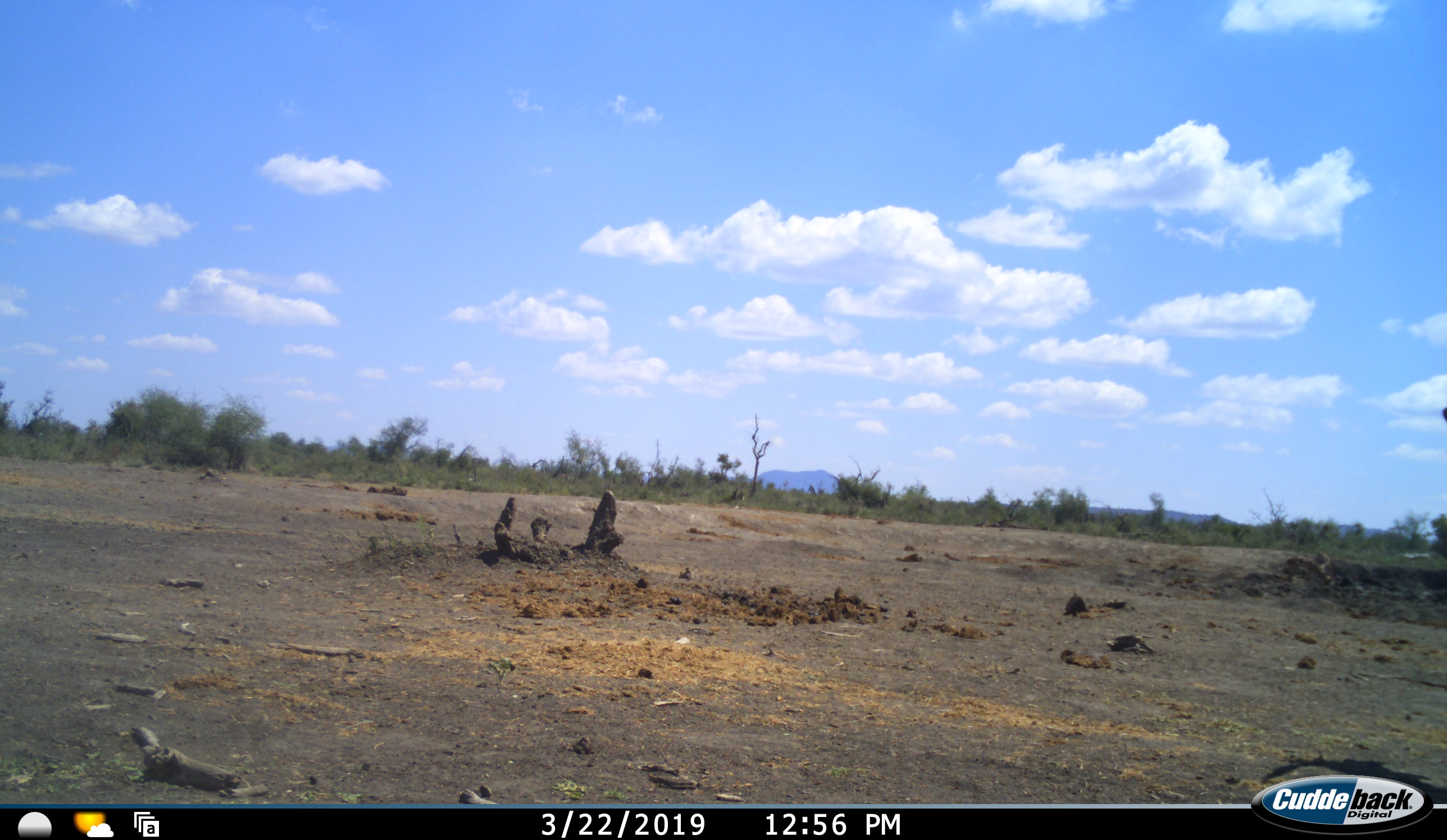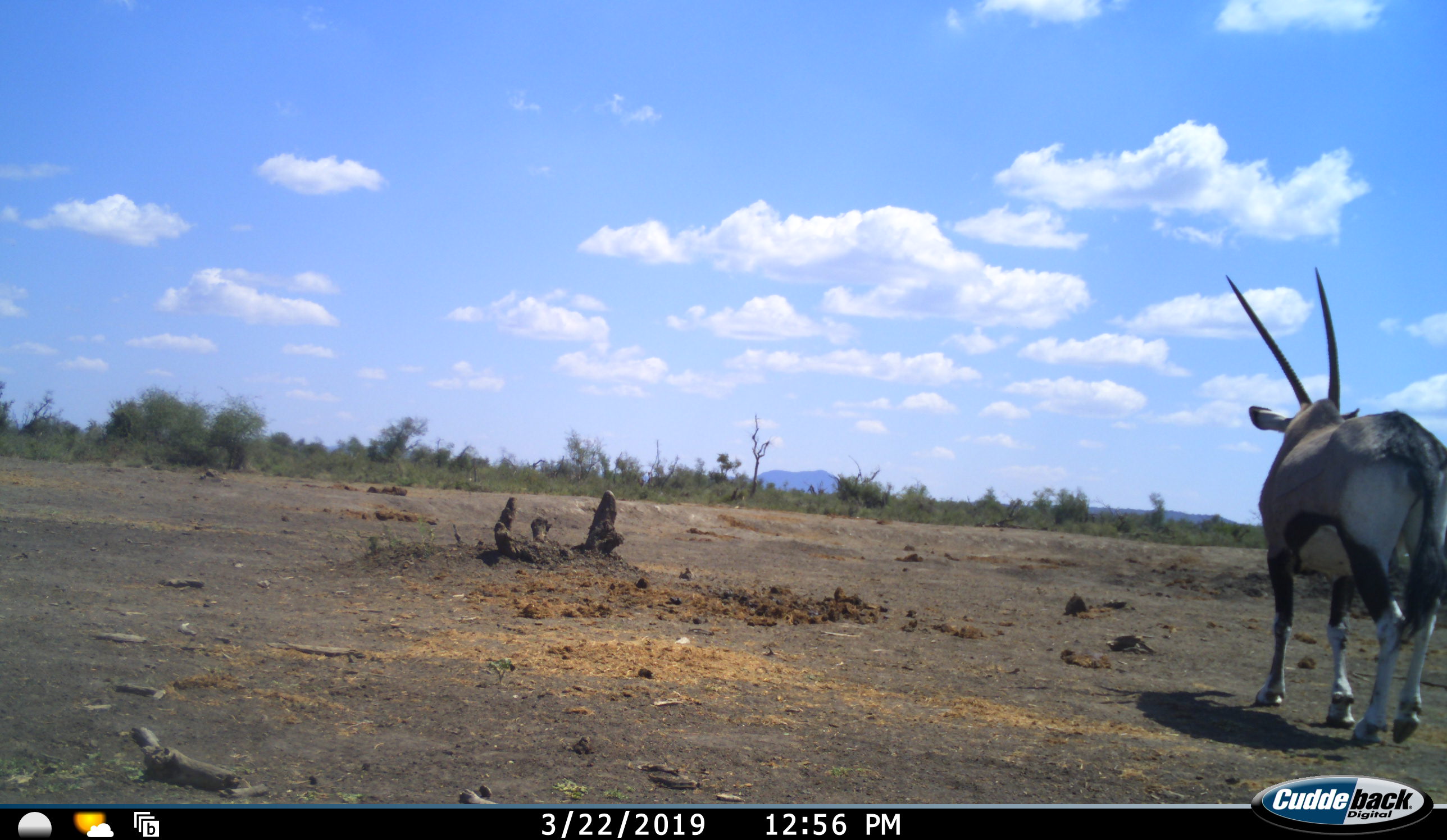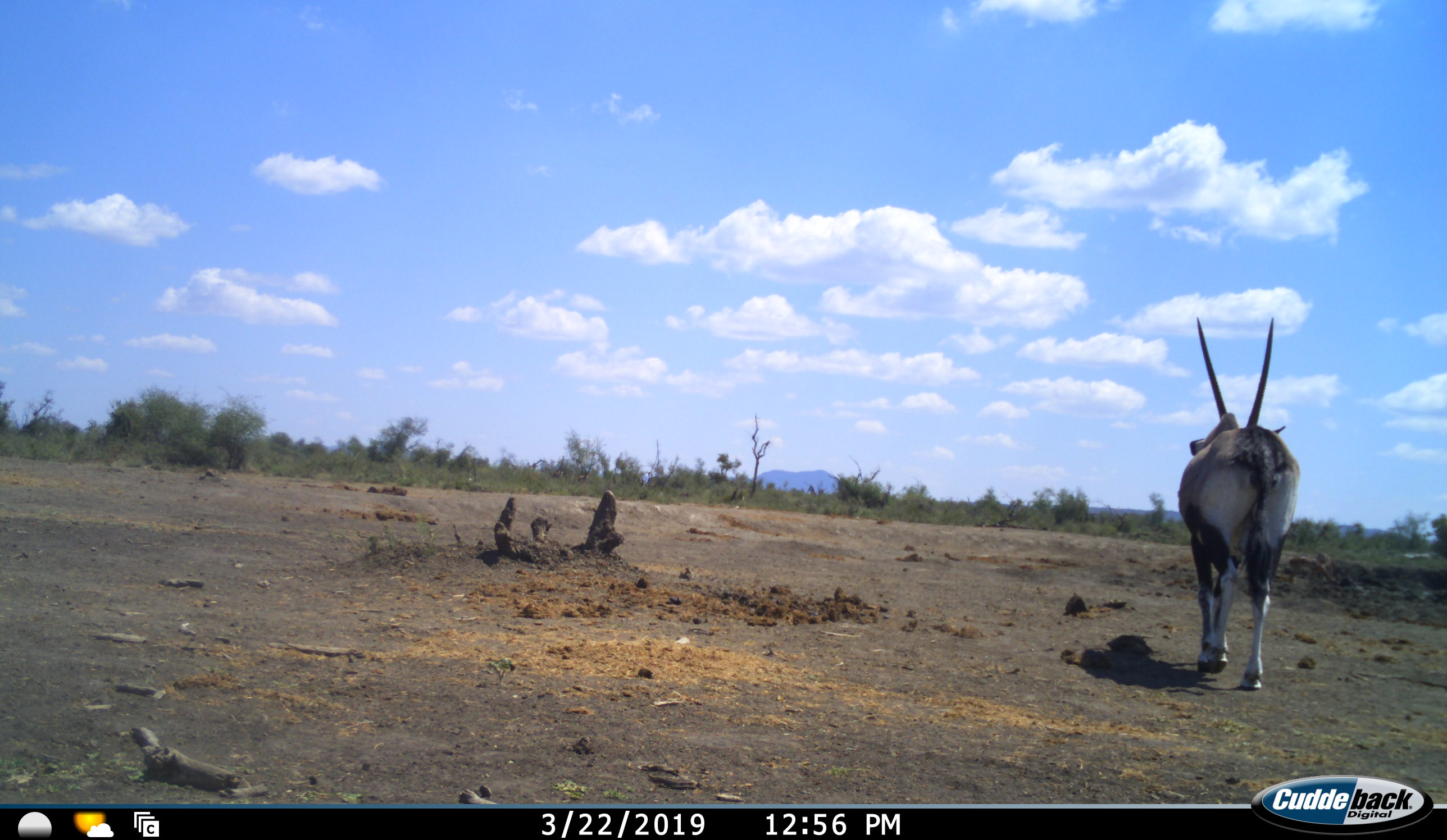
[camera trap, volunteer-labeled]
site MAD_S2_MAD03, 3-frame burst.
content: unidentified animal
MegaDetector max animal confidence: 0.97